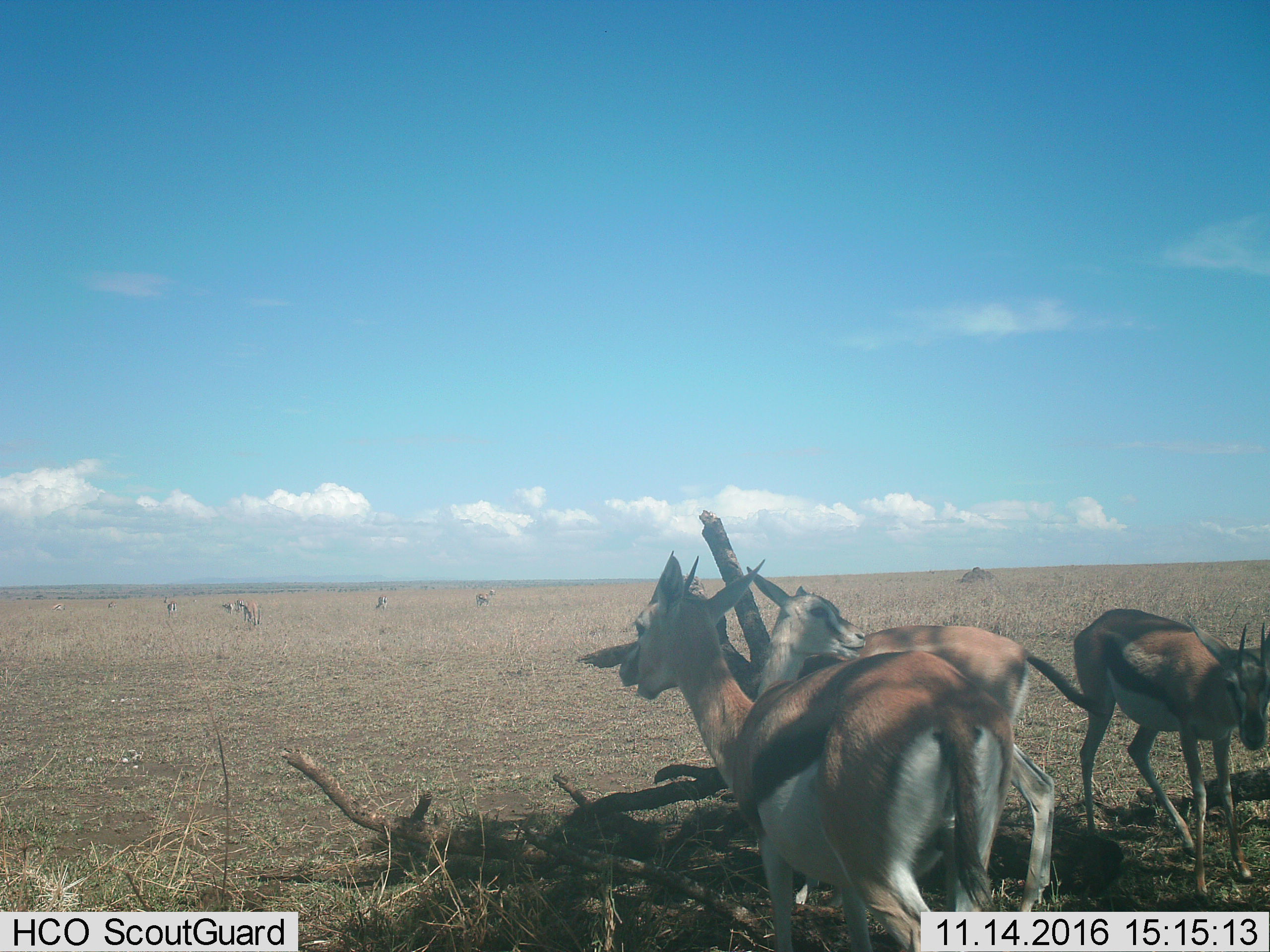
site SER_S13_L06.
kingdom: Animalia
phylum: Chordata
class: Mammalia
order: Artiodactyla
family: Bovidae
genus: Eudorcas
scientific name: Eudorcas thomsonii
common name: thomson's gazelle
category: gazellethomsons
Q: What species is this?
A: Gazellethomsons (thomson's gazelle) (Eudorcas thomsonii).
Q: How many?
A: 4.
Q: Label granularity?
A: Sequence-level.